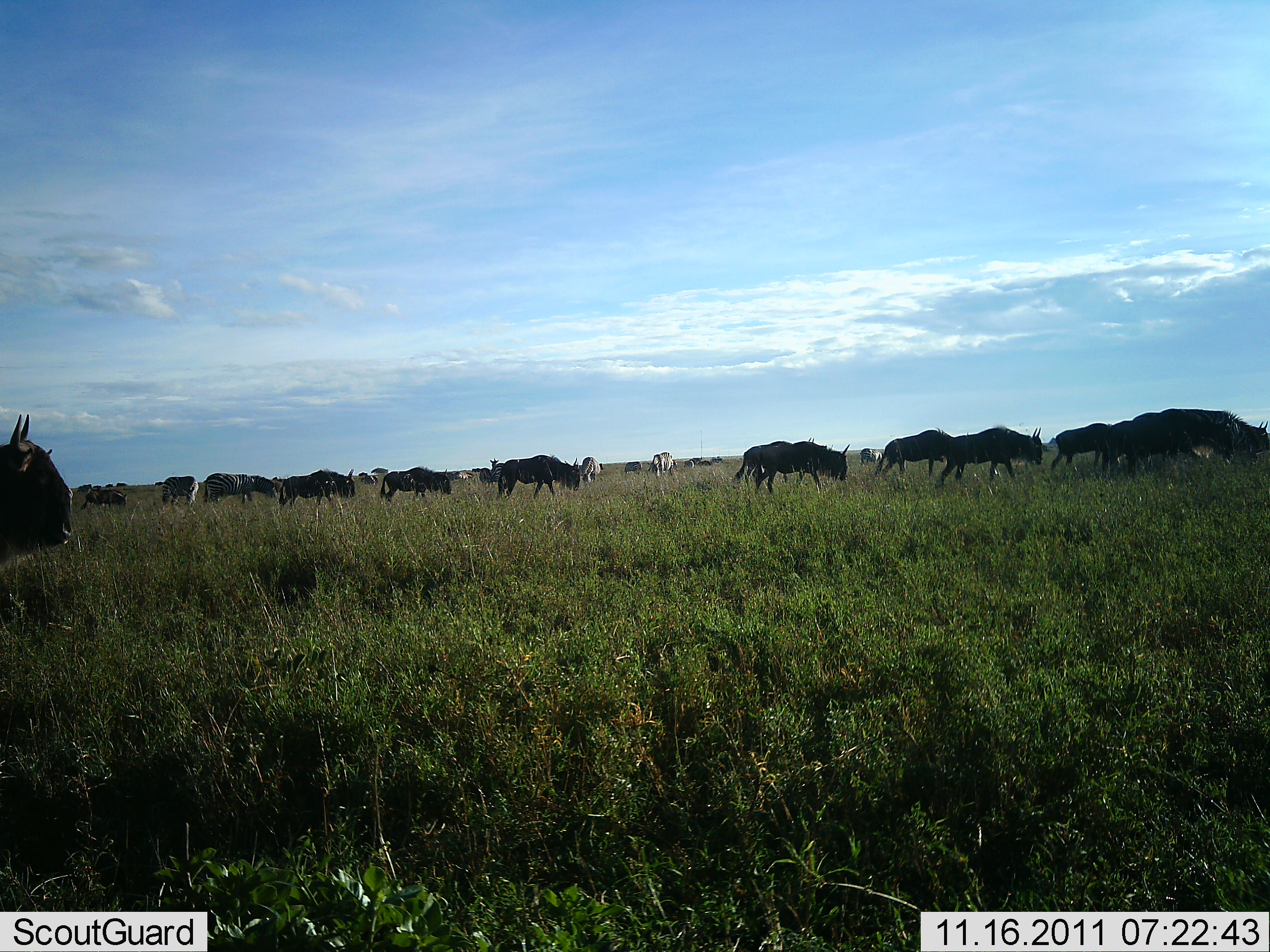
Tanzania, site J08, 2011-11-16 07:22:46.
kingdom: Animalia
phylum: Chordata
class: Mammalia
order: Artiodactyla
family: Bovidae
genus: Connochaetes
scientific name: Connochaetes taurinus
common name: blue wildebeest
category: wildebeest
Wildebeest (blue wildebeest) (Connochaetes taurinus), count 11-50. Behavior (volunteer vote fractions): standing 27%, resting 0%, moving 100%, interacting 0%. Young present (vote fraction): 0%. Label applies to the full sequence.